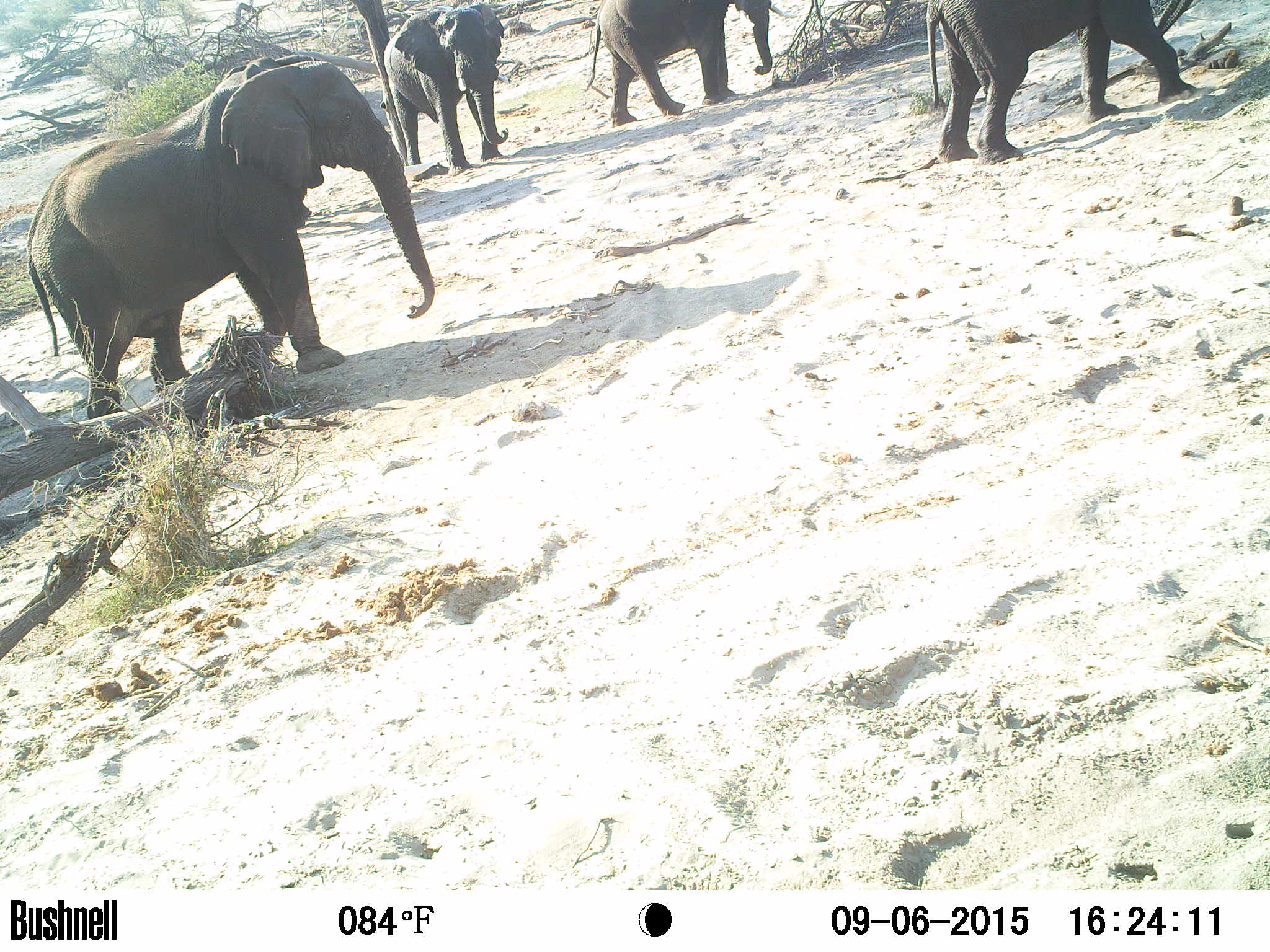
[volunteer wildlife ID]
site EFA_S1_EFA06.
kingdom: Animalia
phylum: Chordata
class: Mammalia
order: Proboscidea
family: Elephantidae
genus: Loxodonta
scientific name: Loxodonta africana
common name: african bush elephant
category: elephant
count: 4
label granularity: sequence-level